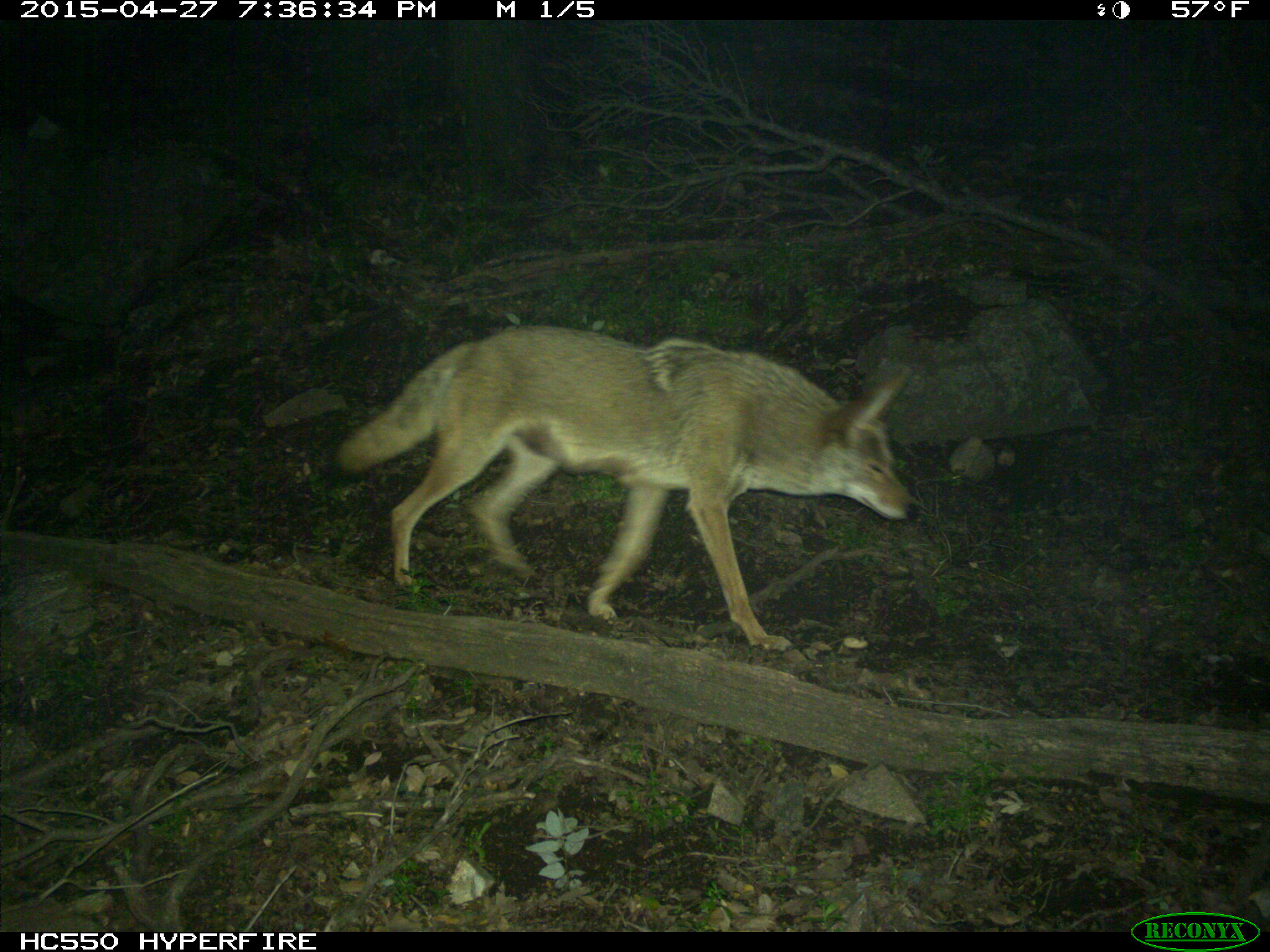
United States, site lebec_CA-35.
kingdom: Animalia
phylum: Chordata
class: Mammalia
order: Carnivora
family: Canidae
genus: Canis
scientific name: Canis latrans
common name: coyote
Canis latrans (coyote).